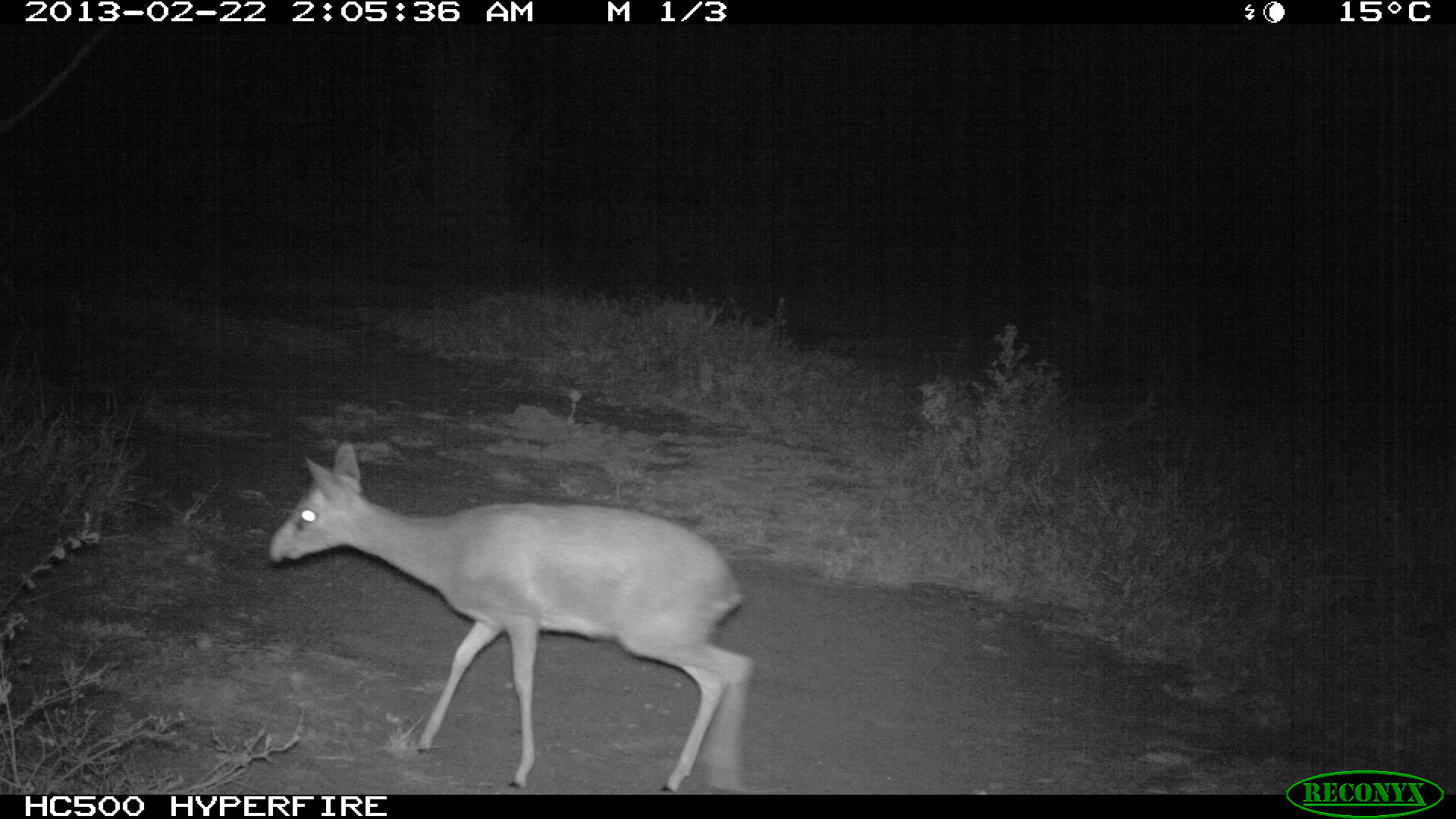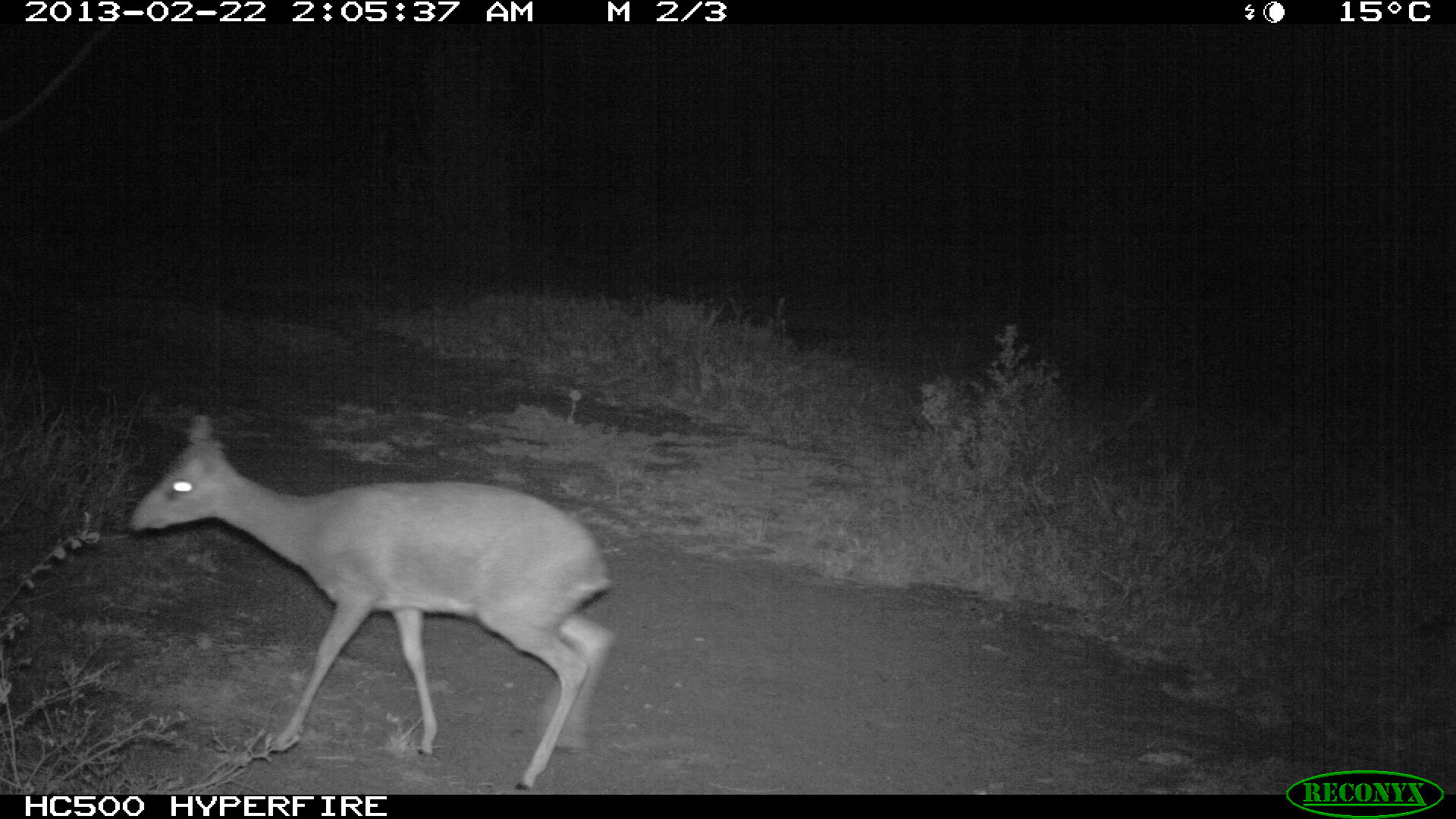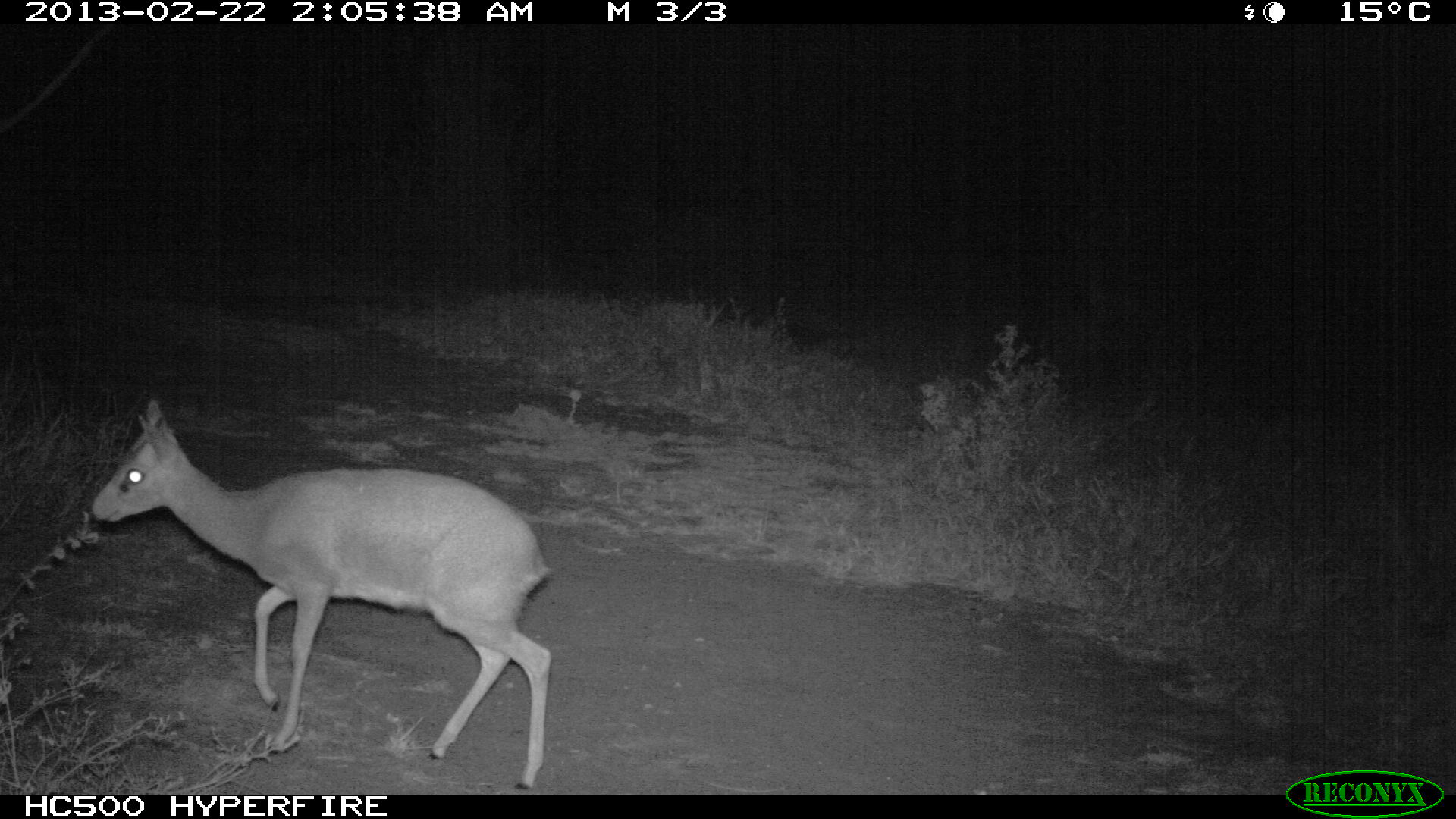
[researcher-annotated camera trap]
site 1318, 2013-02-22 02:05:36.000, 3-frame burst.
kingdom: Animalia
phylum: Chordata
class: Mammalia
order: Artiodactyla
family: Bovidae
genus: Madoqua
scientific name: Madoqua guentheri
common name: günther's dik-dik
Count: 1.